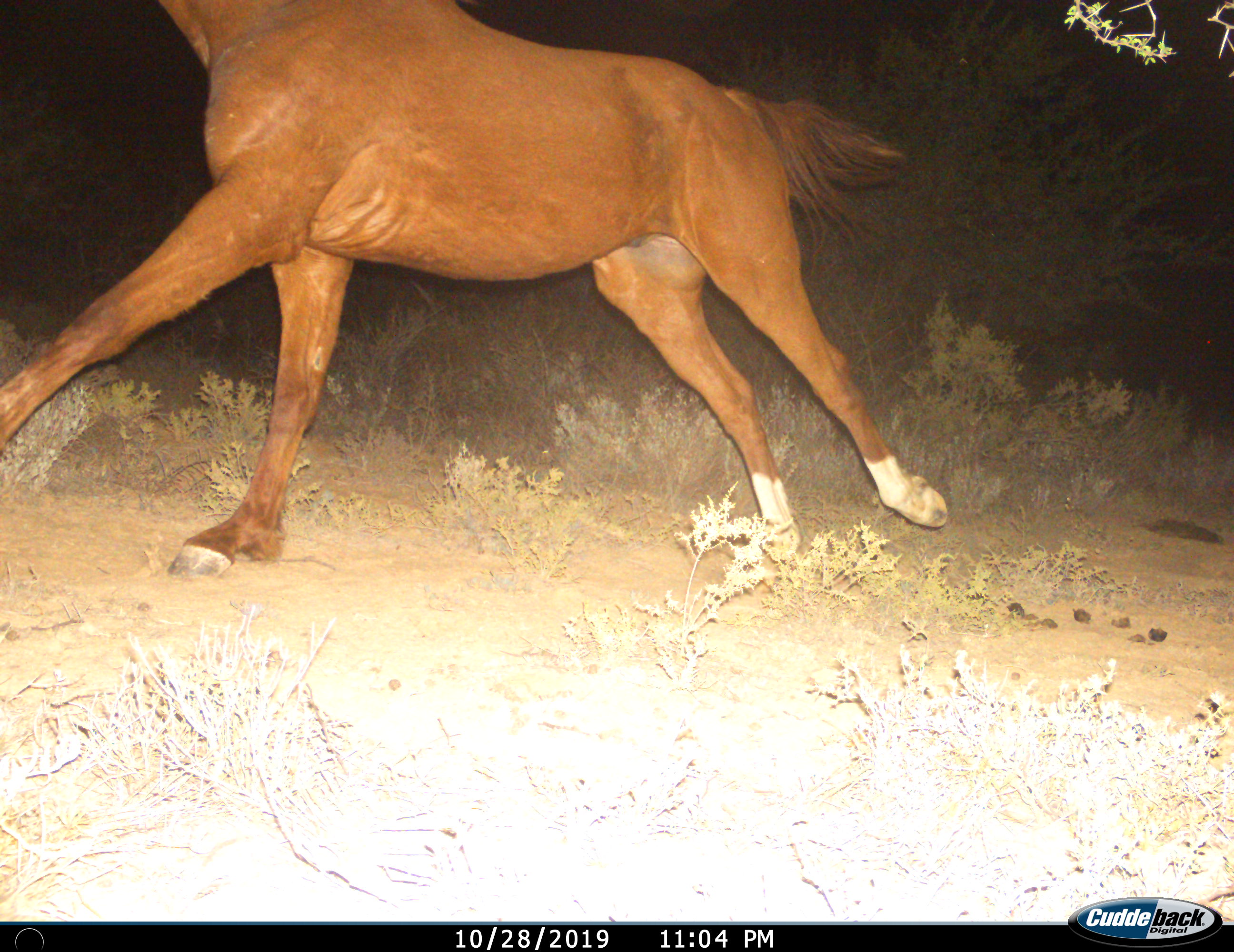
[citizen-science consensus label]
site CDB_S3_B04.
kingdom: Animalia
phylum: Chordata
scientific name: Vertebrata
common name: domestic animal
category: domesticanimal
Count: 1.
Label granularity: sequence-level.